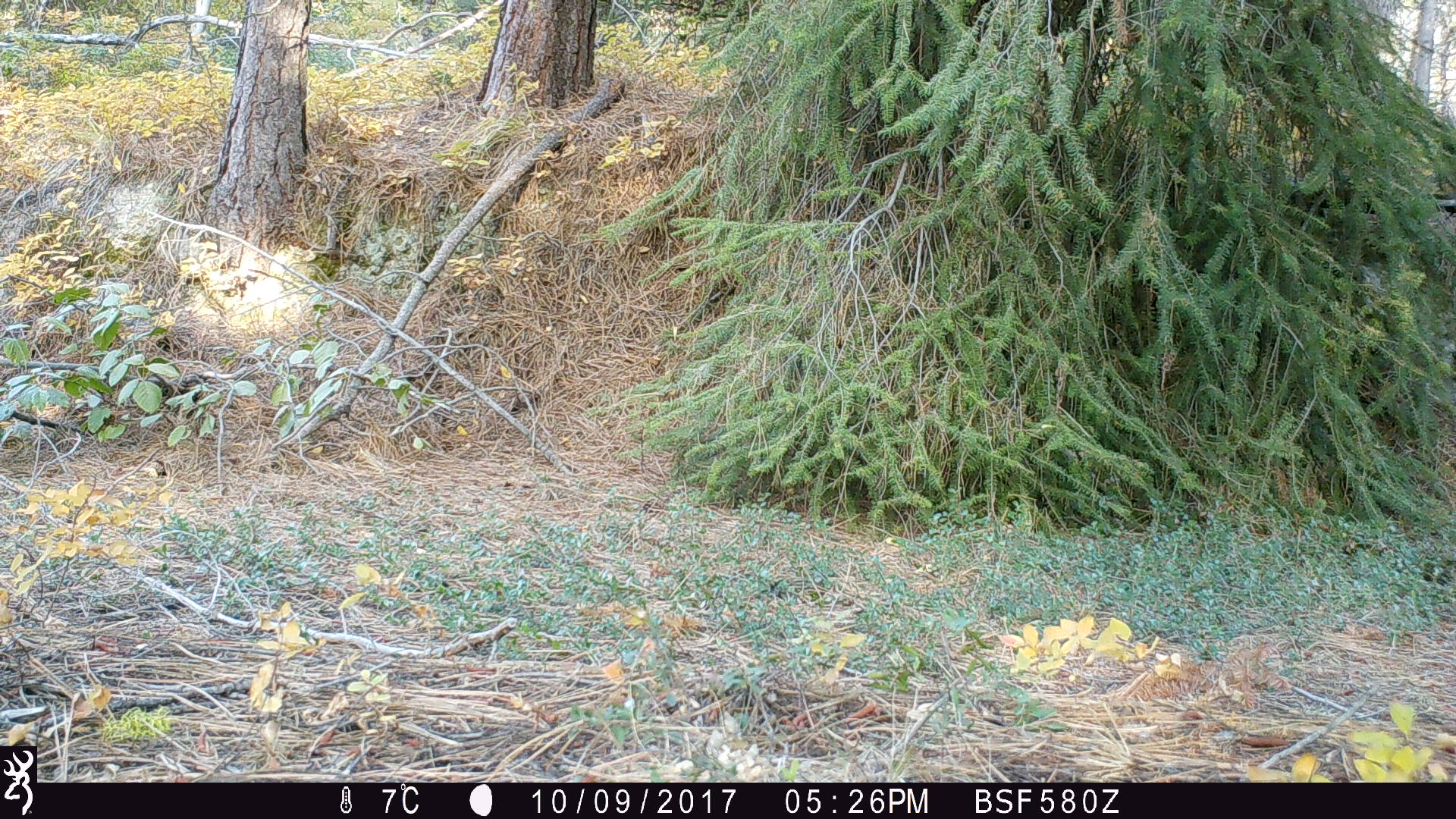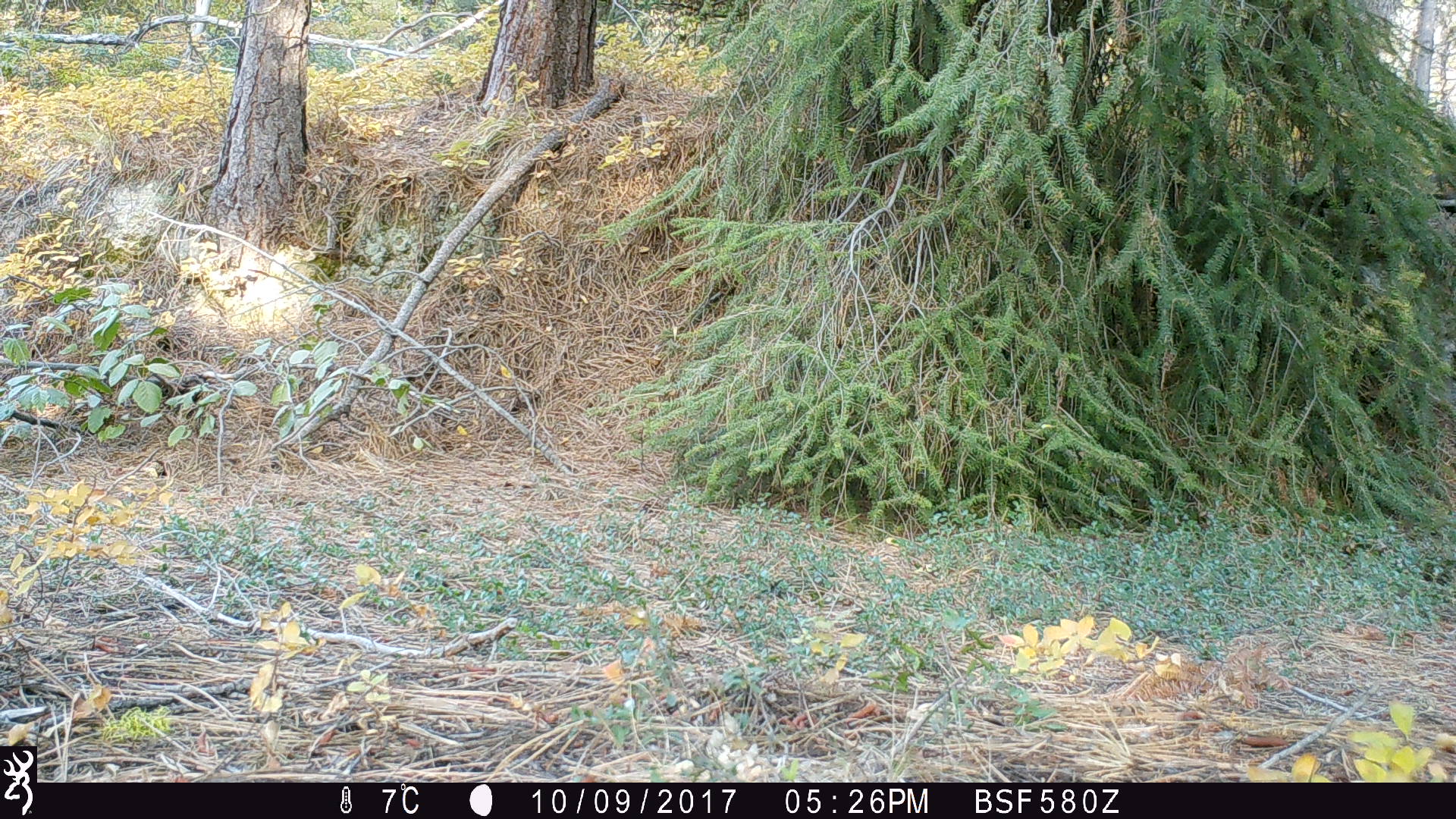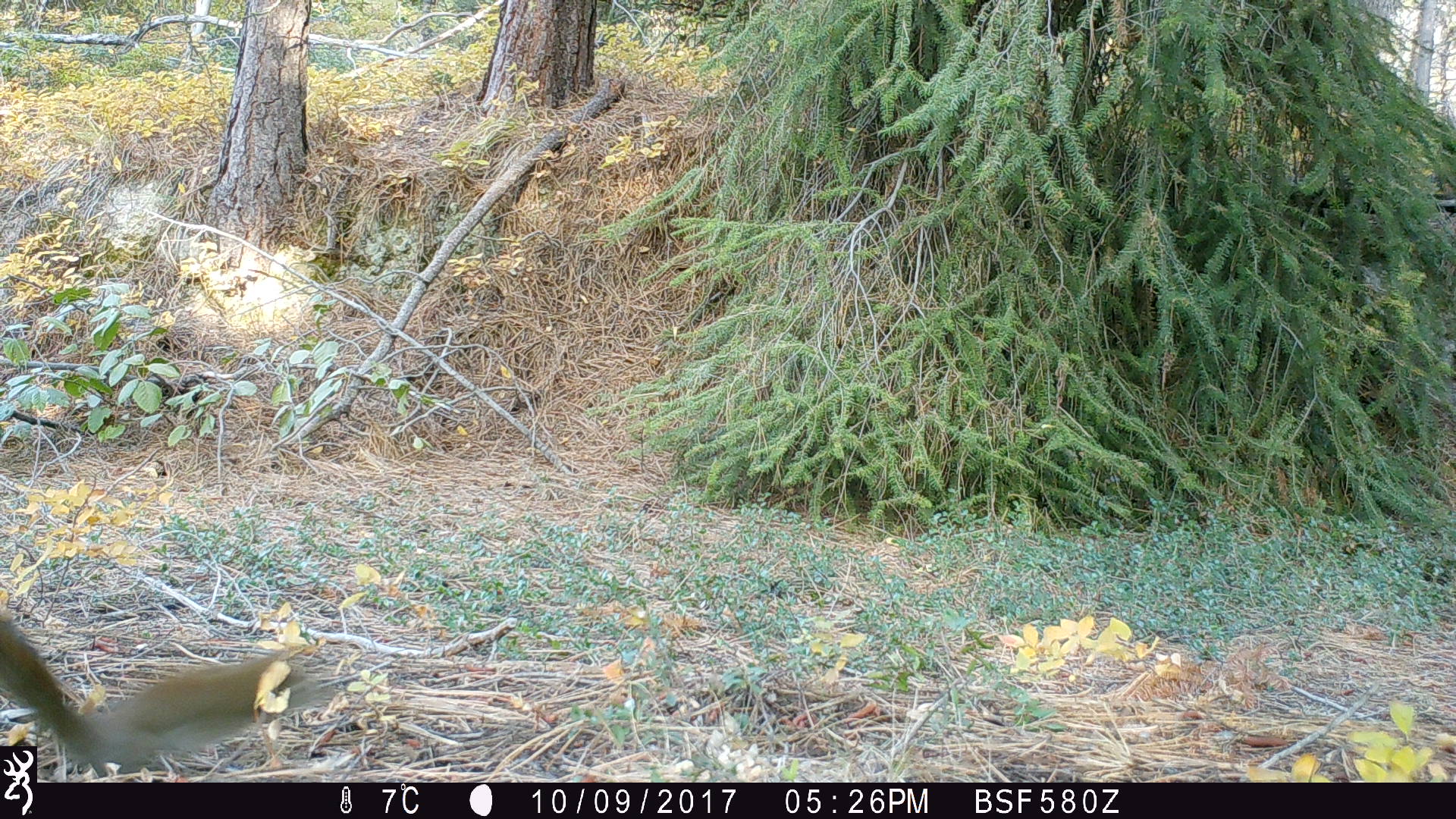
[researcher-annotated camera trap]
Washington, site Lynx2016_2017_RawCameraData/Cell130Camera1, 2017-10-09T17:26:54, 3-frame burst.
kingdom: Animalia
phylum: Chordata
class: Mammalia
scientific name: Mammalia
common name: small mammal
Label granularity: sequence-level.